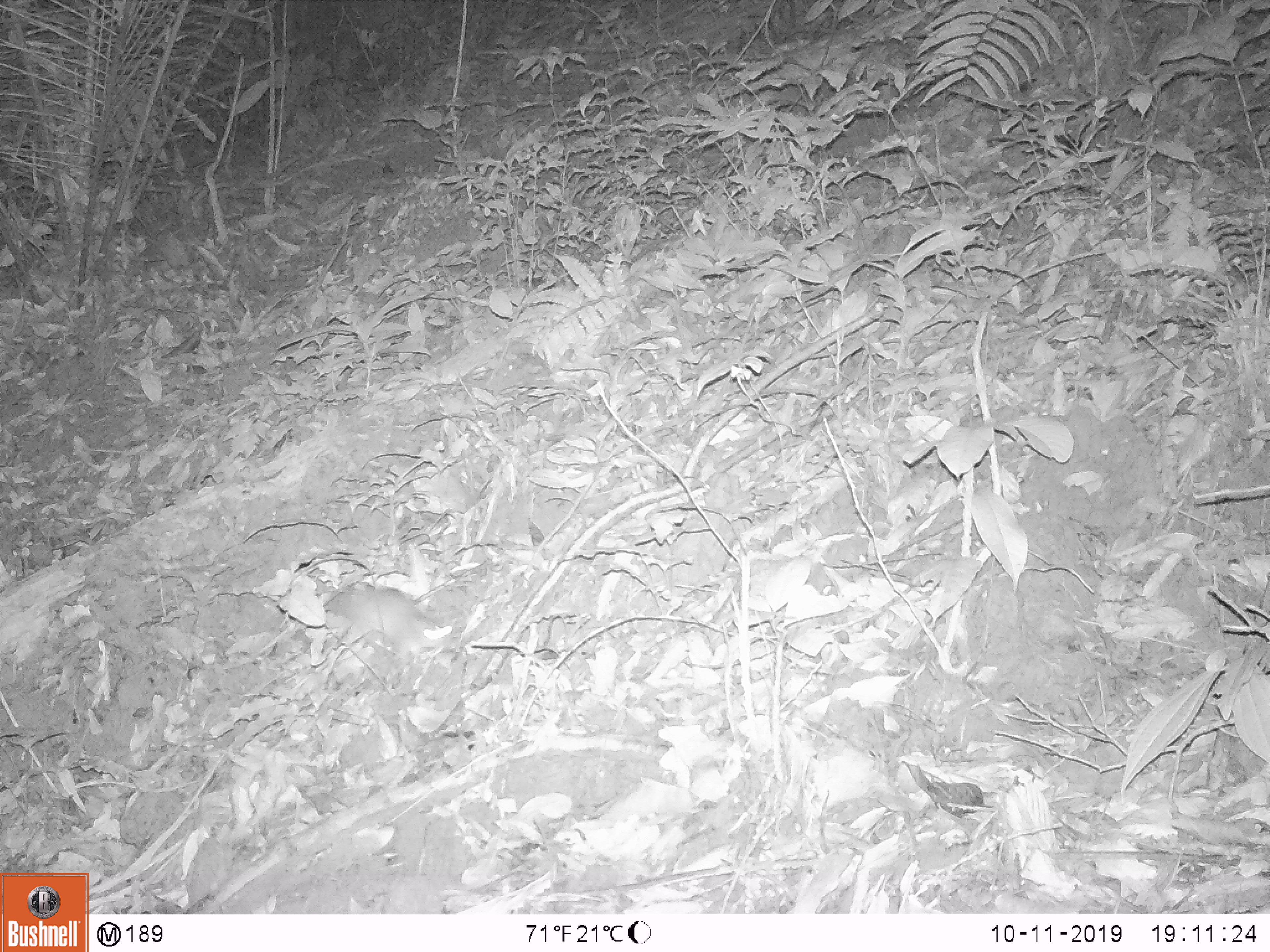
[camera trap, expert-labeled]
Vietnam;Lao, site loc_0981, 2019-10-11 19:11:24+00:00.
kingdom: Animalia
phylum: Chordata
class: Mammalia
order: Rodentia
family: Muridae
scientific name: Muridae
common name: old-world mice and rats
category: unidentified murid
Unidentified murid (old-world mice and rats) (Muridae). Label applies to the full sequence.